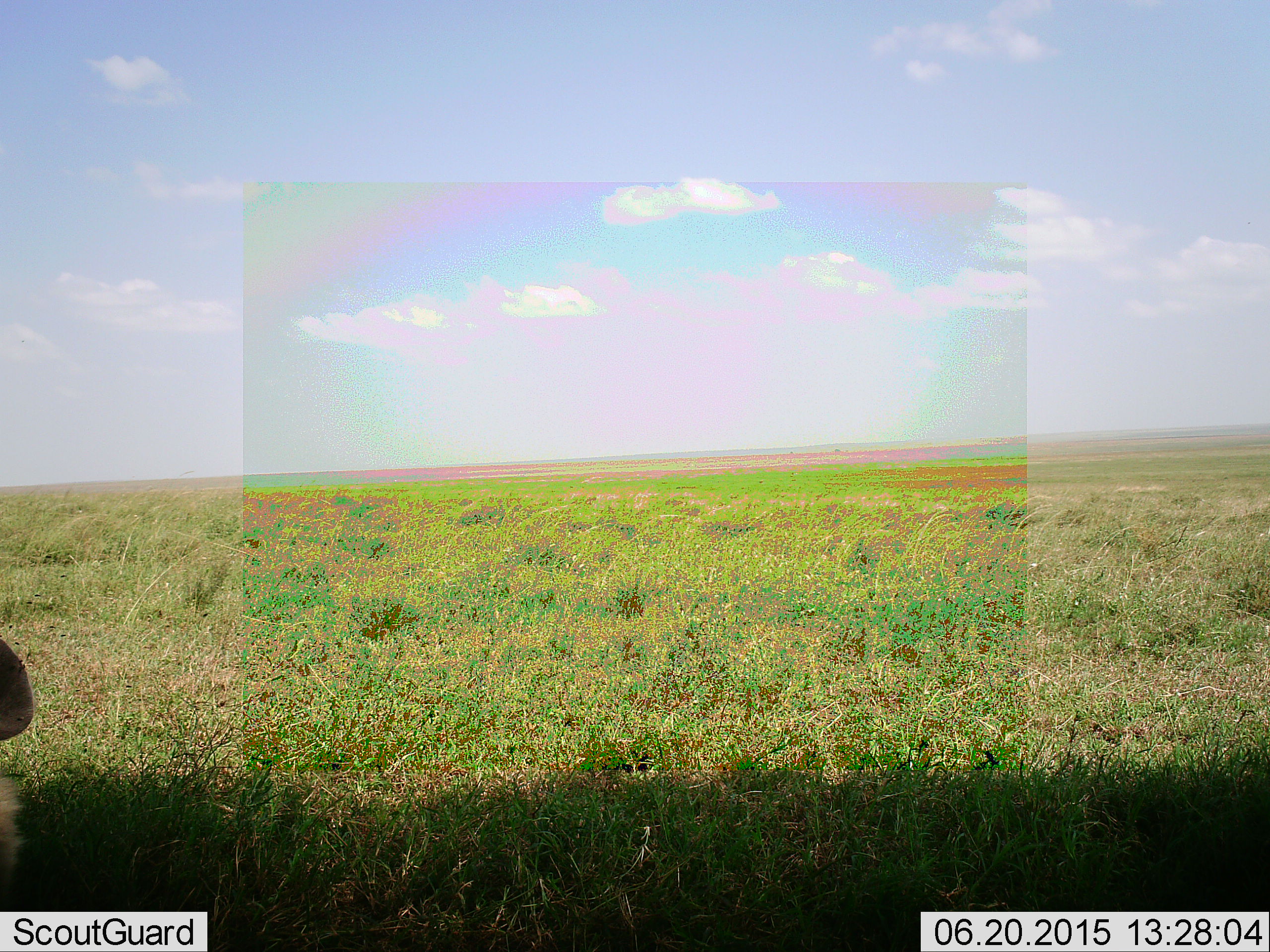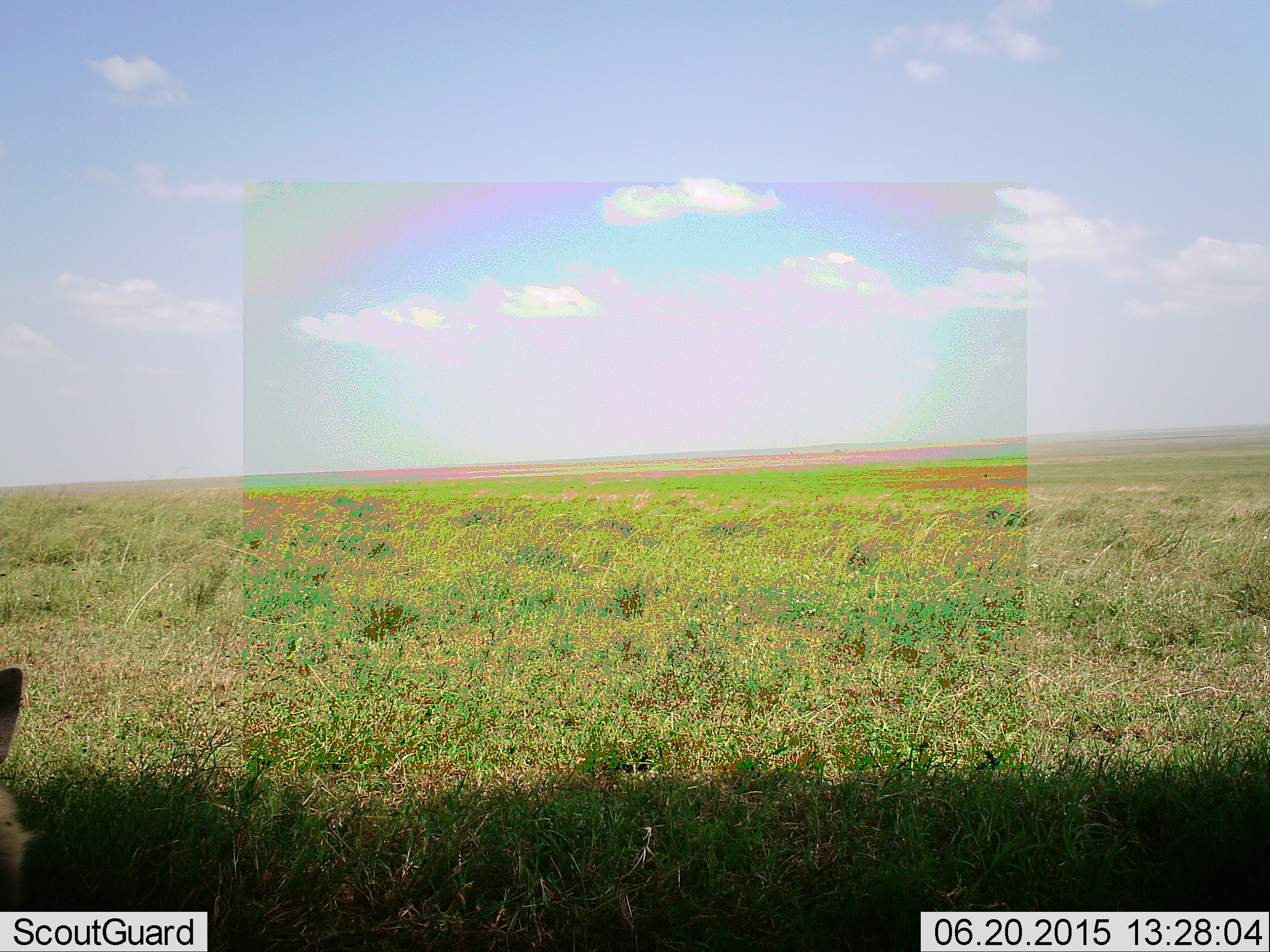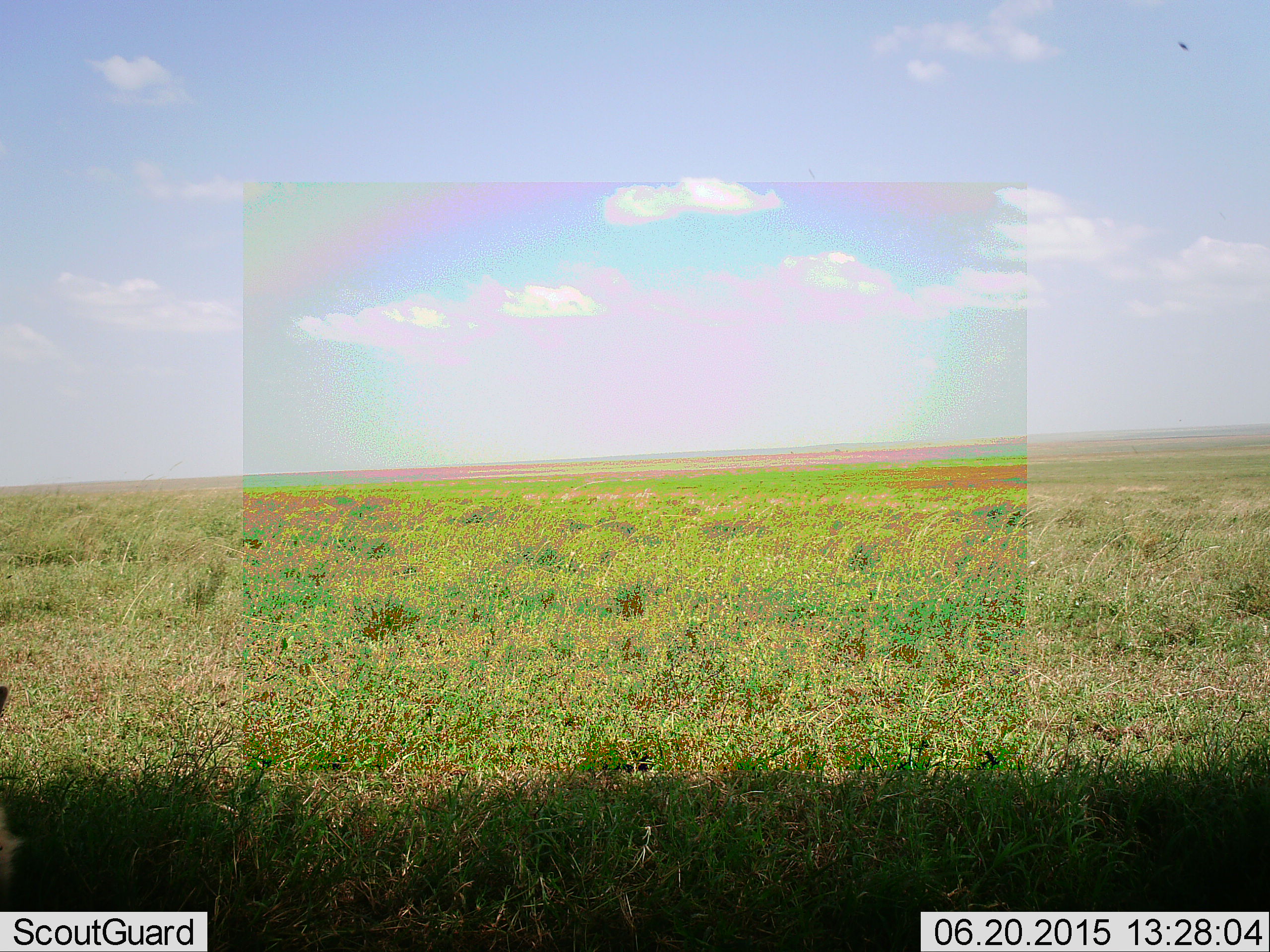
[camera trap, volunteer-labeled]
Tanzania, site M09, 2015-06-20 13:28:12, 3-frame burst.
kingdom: Animalia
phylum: Chordata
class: Mammalia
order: Carnivora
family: Hyaenidae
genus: Crocuta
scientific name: Crocuta crocuta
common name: spotted hyena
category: hyenaspotted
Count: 1.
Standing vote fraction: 20%.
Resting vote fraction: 80%.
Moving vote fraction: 0%.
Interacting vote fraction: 0%.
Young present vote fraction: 0%.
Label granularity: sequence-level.